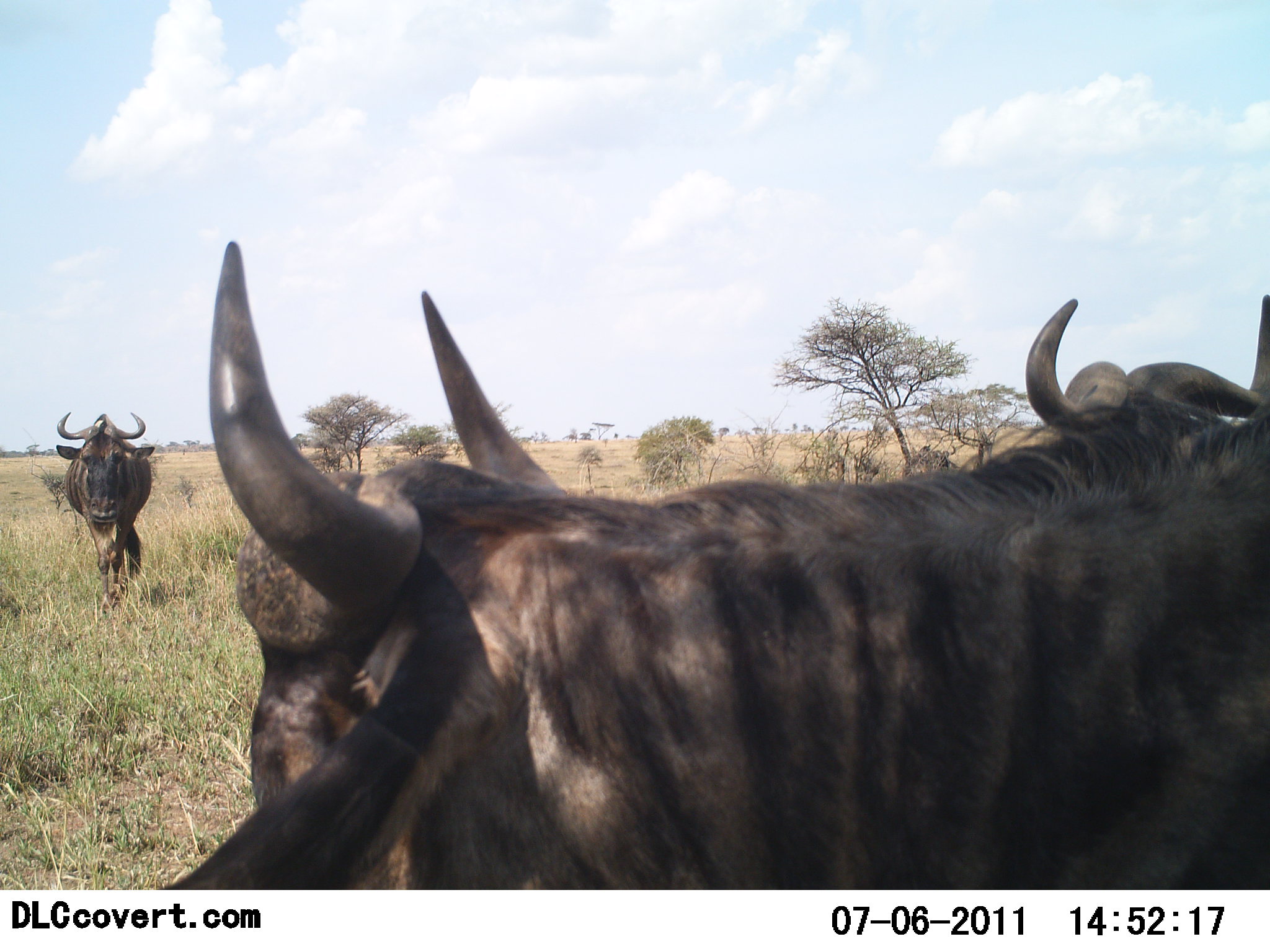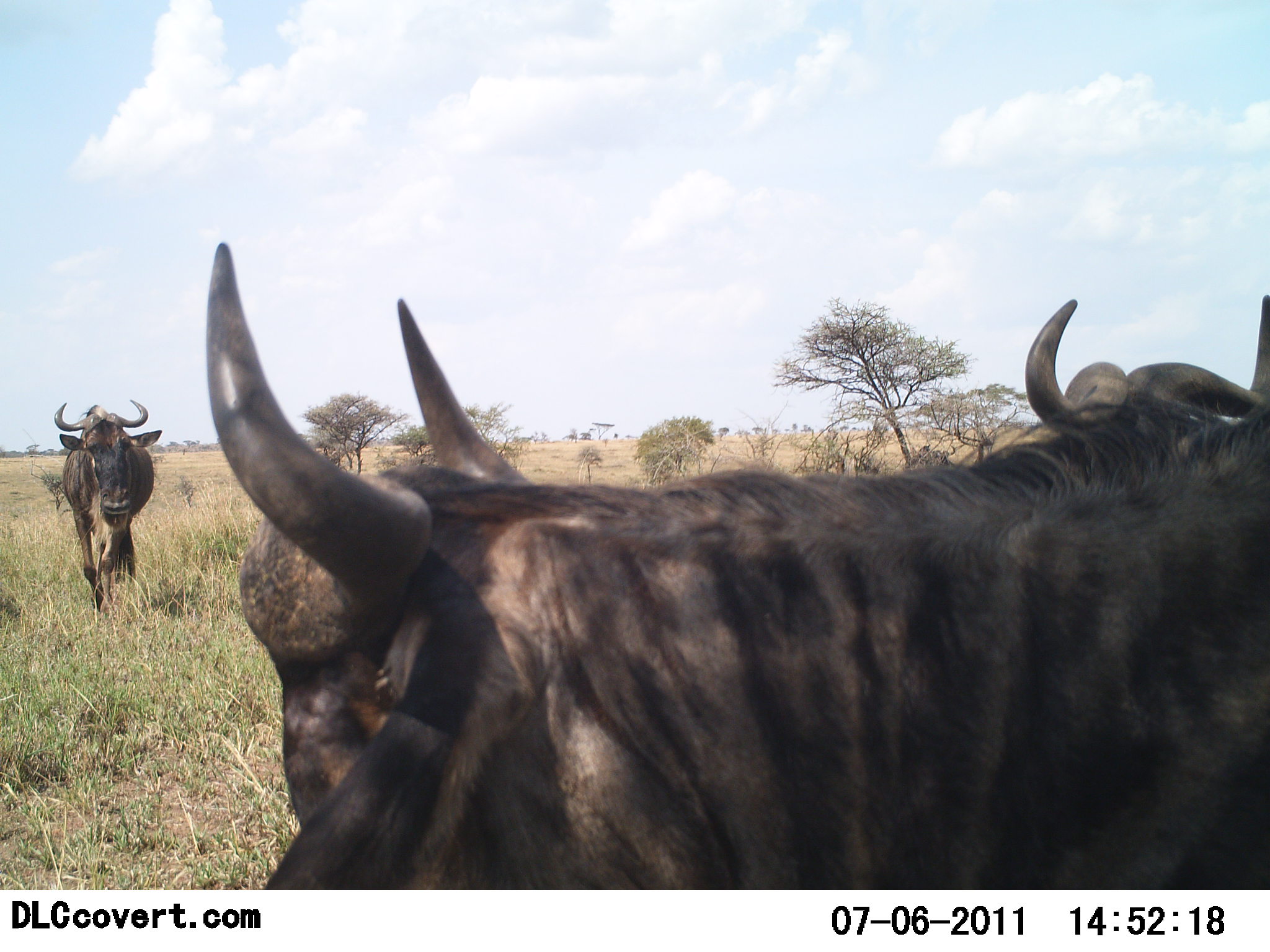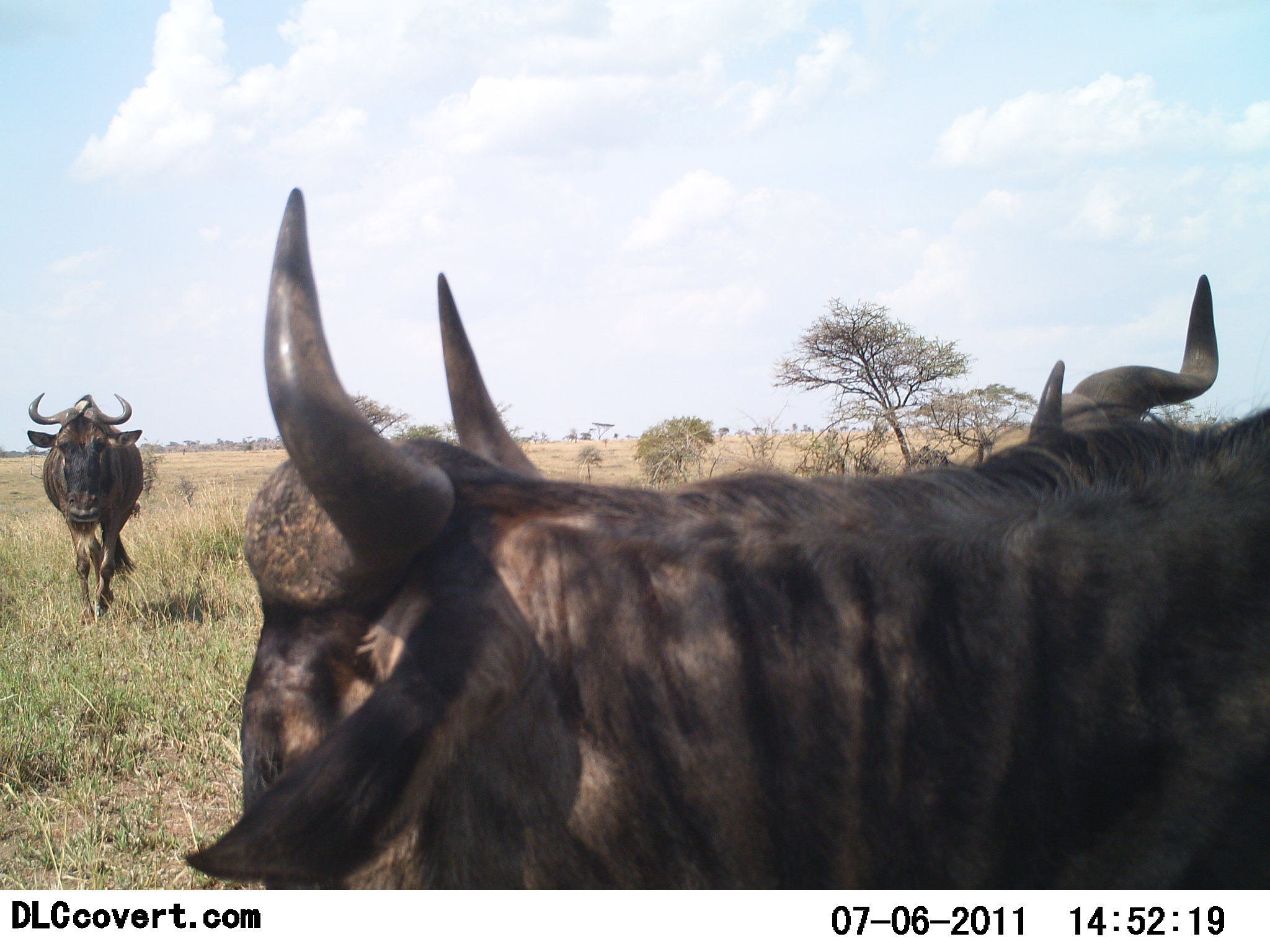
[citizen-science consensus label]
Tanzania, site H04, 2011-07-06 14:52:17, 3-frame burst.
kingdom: Animalia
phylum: Chordata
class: Mammalia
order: Artiodactyla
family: Bovidae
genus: Connochaetes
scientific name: Connochaetes taurinus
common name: blue wildebeest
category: wildebeest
Wildebeest (blue wildebeest) (Connochaetes taurinus), count 3. Behavior (volunteer vote fractions): standing 100%, resting 0%, moving 54%, interacting 8%. Young present (vote fraction): 0%. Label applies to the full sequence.